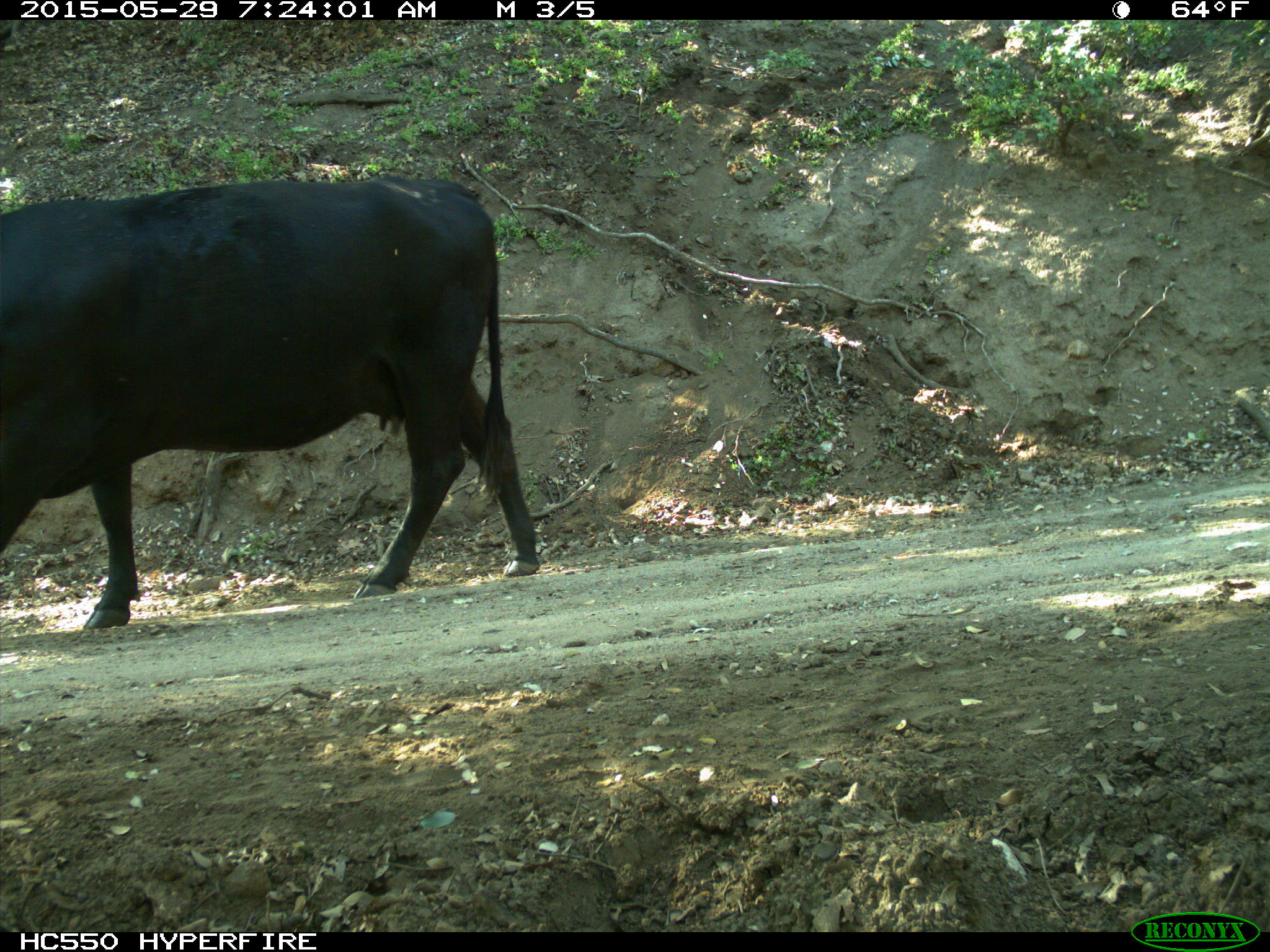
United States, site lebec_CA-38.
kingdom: Animalia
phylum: Chordata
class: Mammalia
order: Artiodactyla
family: Bovidae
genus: Bos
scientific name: Bos taurus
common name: domestic cow